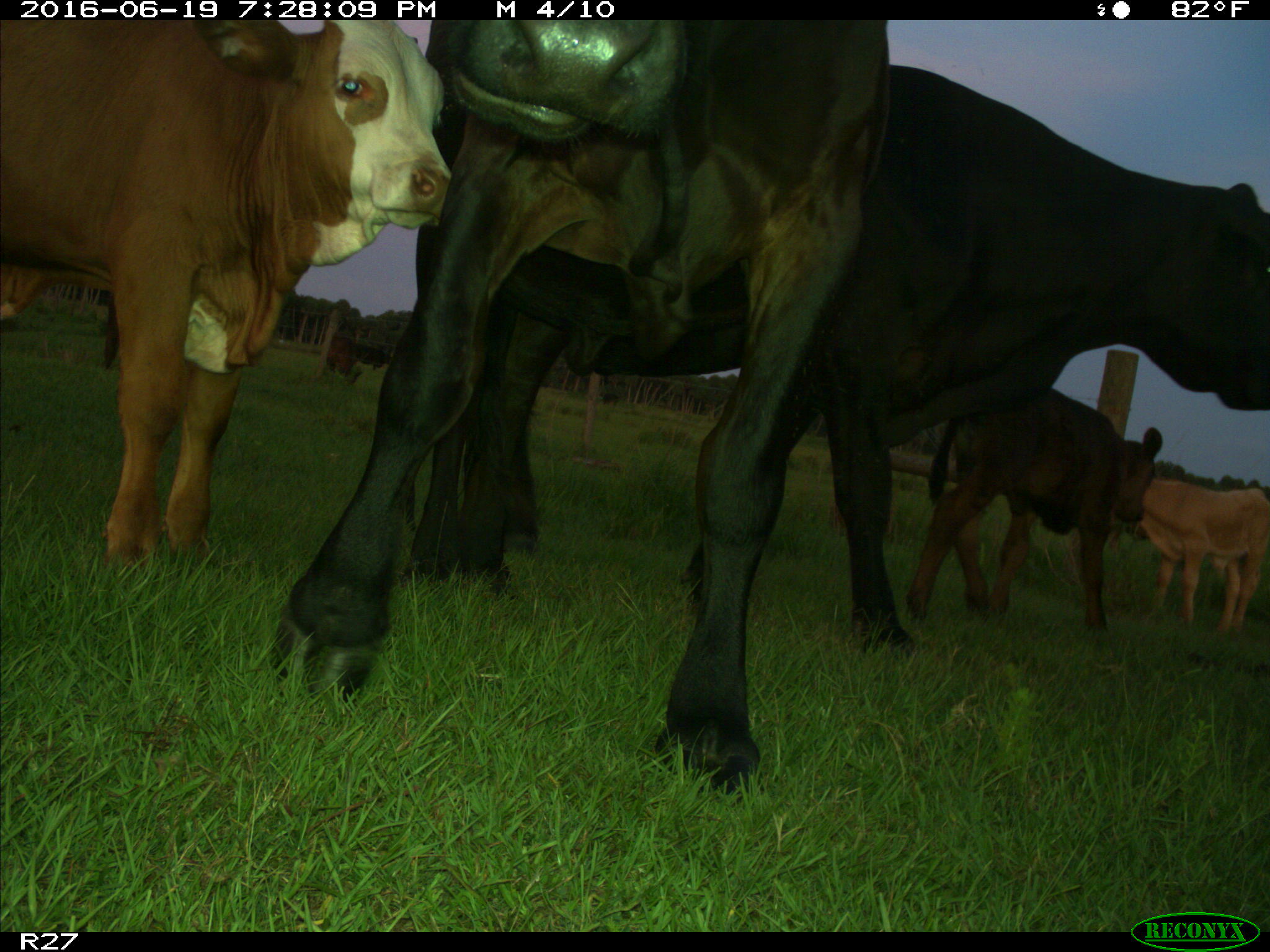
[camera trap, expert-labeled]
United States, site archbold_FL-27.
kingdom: Animalia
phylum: Chordata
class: Mammalia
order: Artiodactyla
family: Bovidae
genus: Bos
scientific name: Bos taurus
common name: domestic cow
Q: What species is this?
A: Bos taurus (domestic cow).